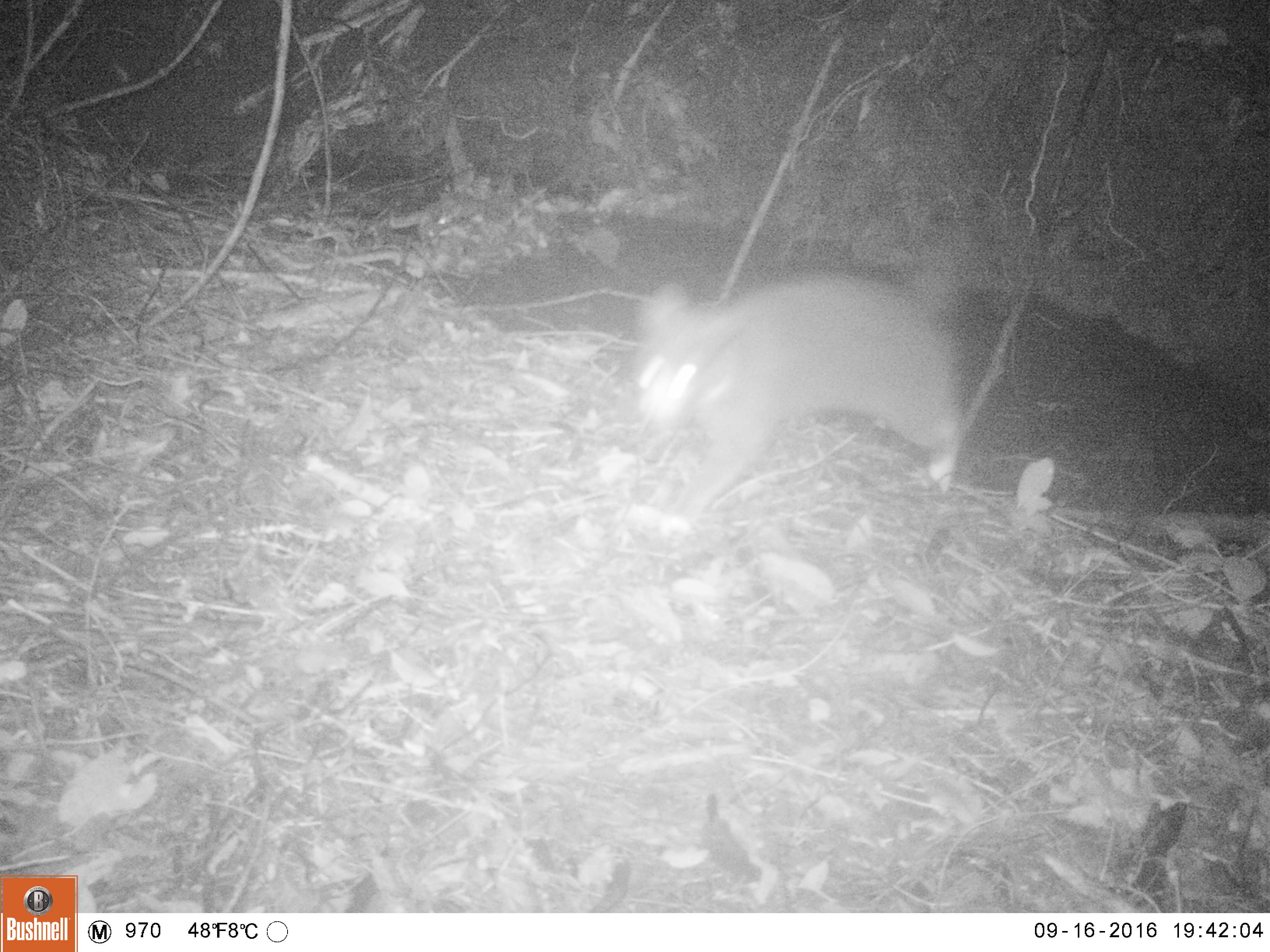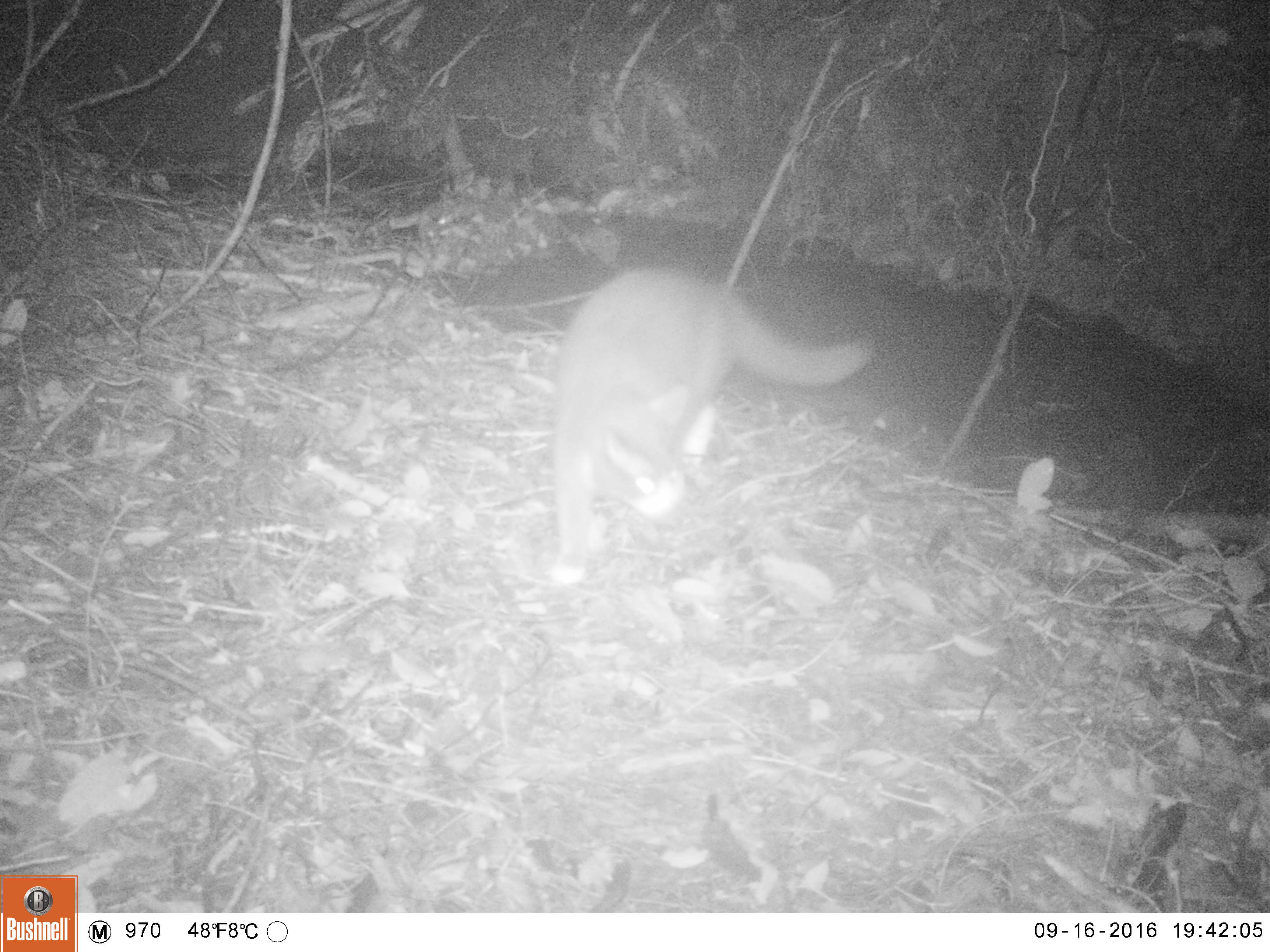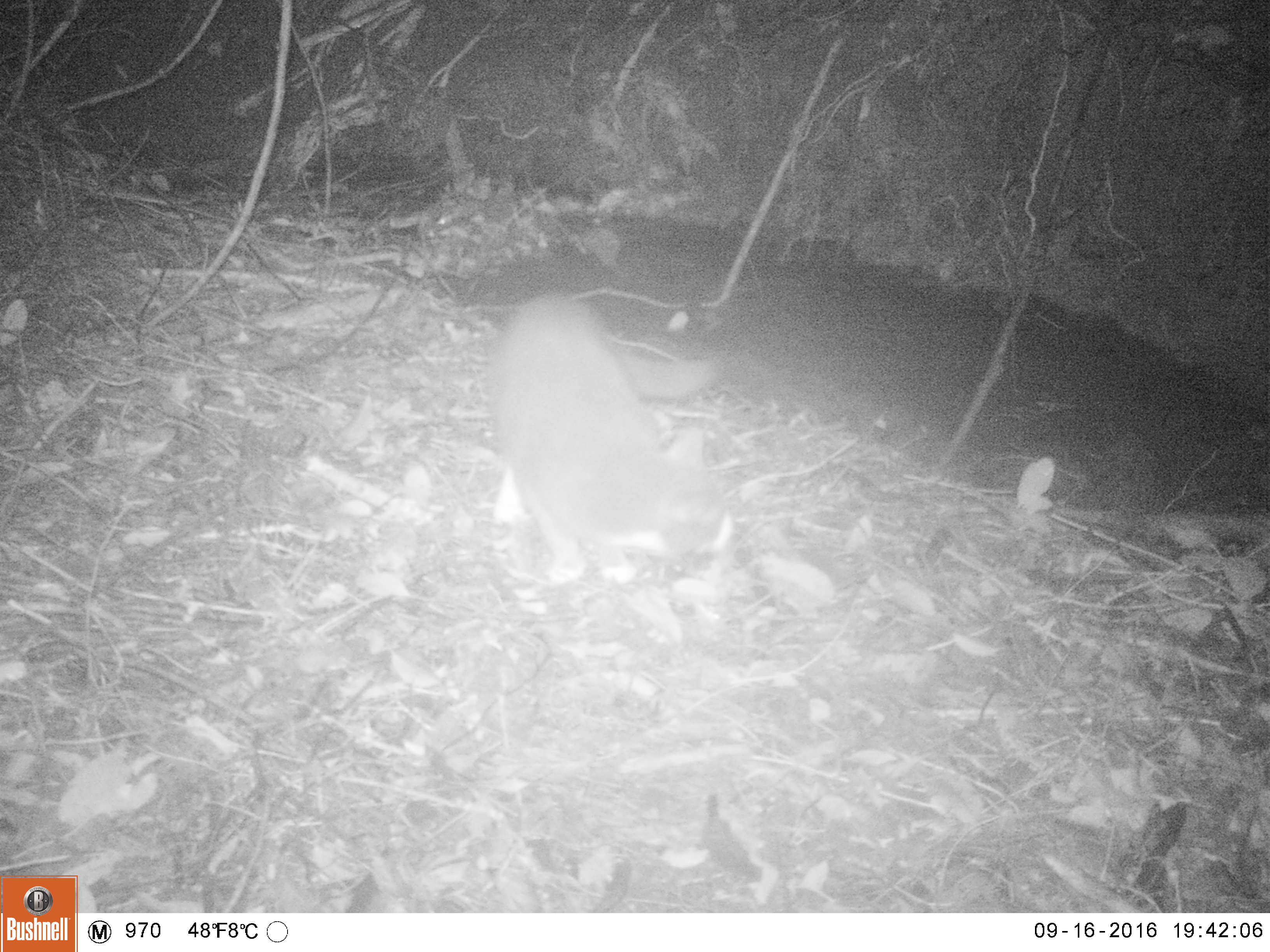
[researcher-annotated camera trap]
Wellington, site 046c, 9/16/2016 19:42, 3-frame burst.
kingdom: Animalia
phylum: Chordata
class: Mammalia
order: Carnivora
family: Felidae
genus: Felis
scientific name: Felis catus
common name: cat